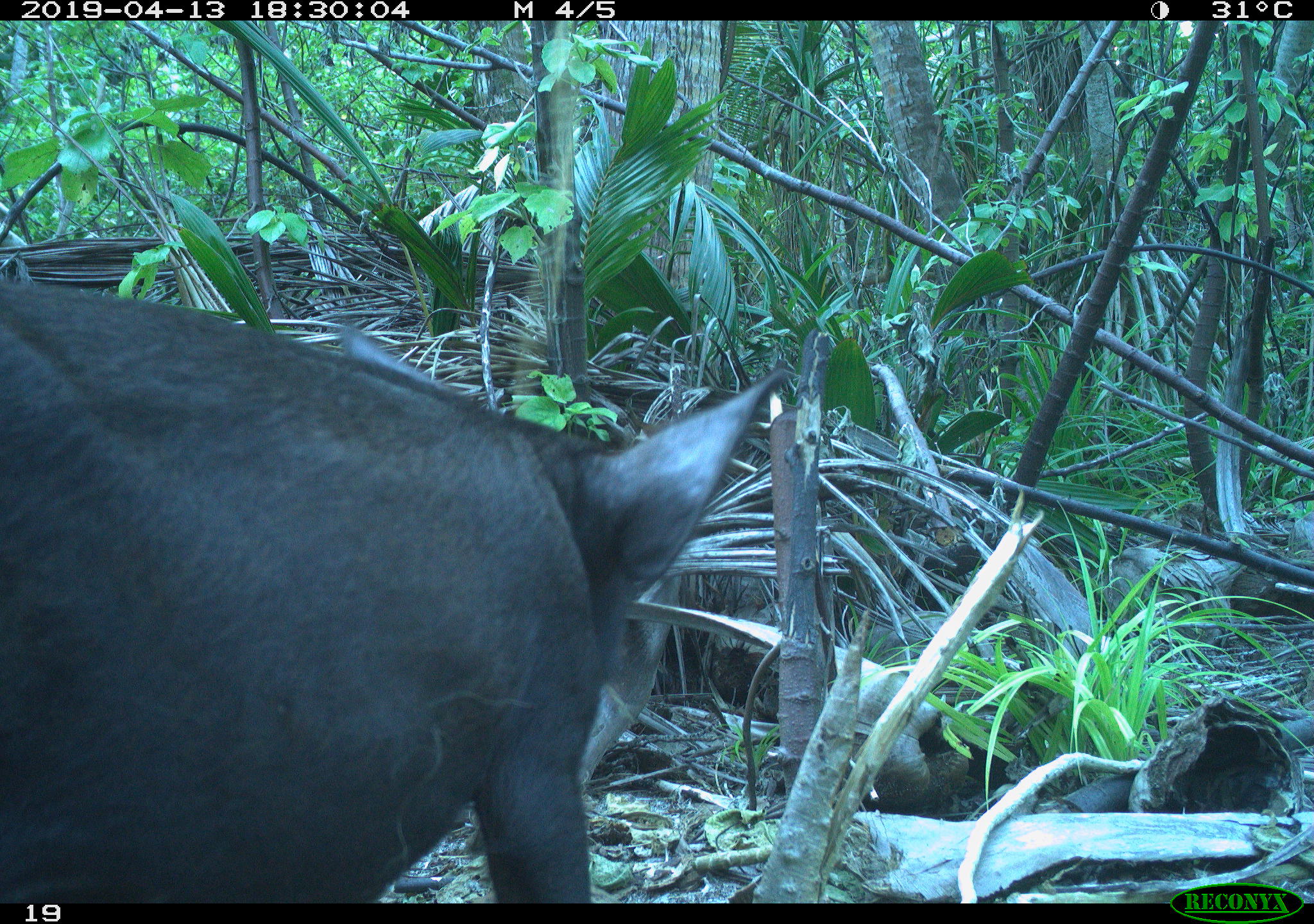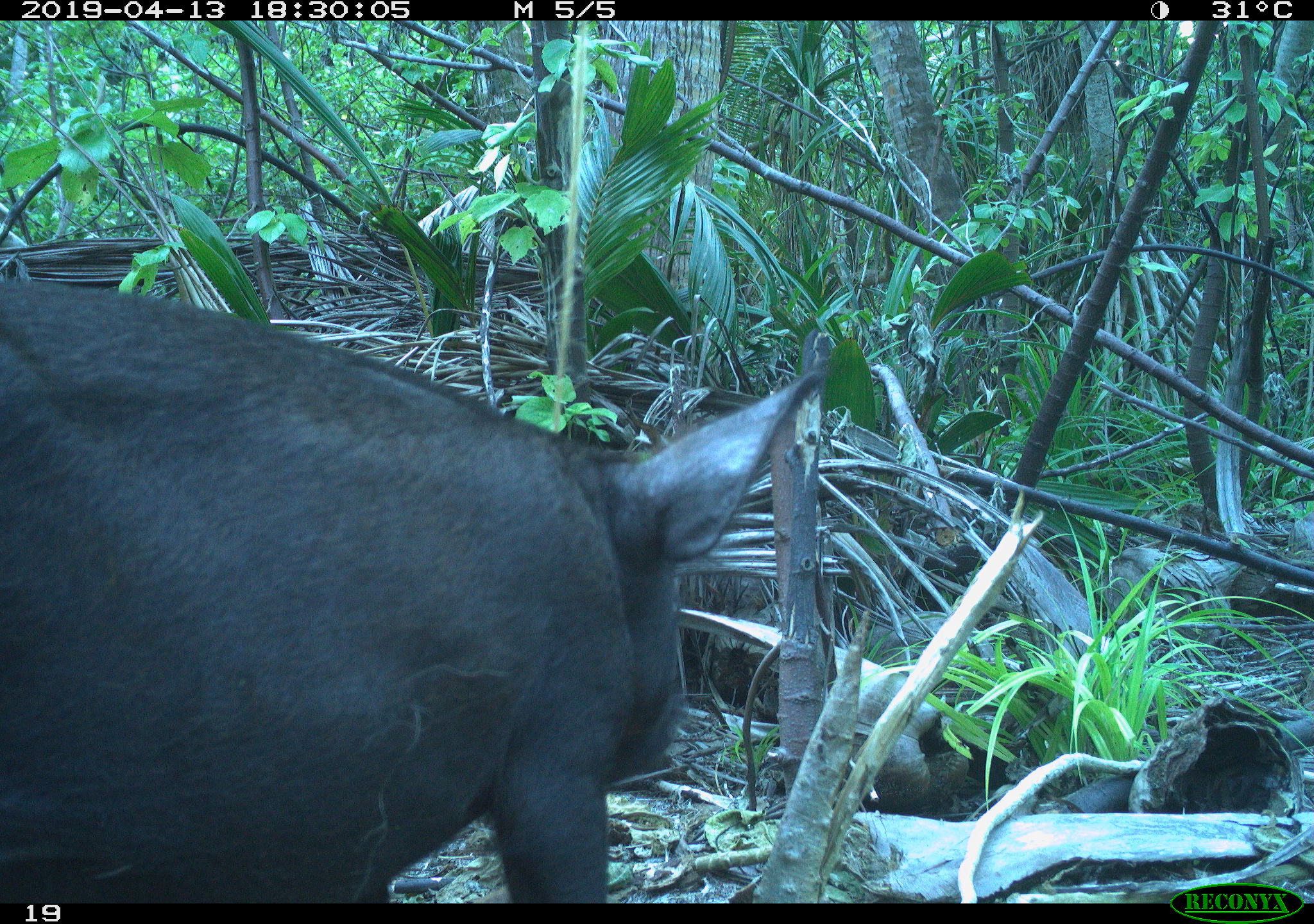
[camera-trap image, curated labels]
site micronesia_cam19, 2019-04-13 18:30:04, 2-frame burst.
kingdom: Animalia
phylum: Chordata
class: Mammalia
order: Artiodactyla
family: Suidae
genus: Sus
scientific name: Sus scrofa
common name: pig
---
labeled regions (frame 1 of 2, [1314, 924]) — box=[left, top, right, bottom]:
pig: box=[0, 288, 805, 902]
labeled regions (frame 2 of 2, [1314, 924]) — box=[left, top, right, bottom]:
pig: box=[0, 276, 848, 901]